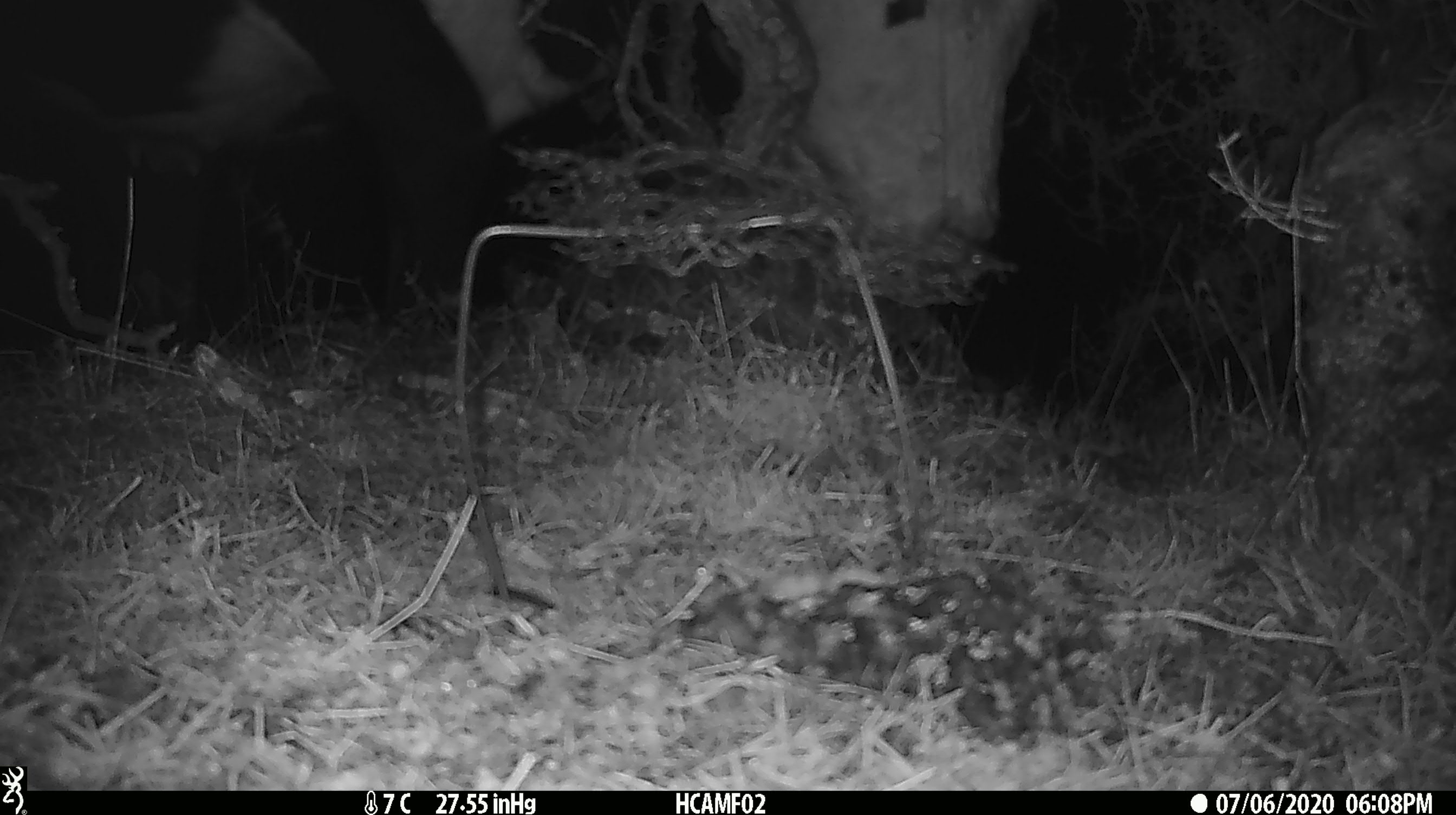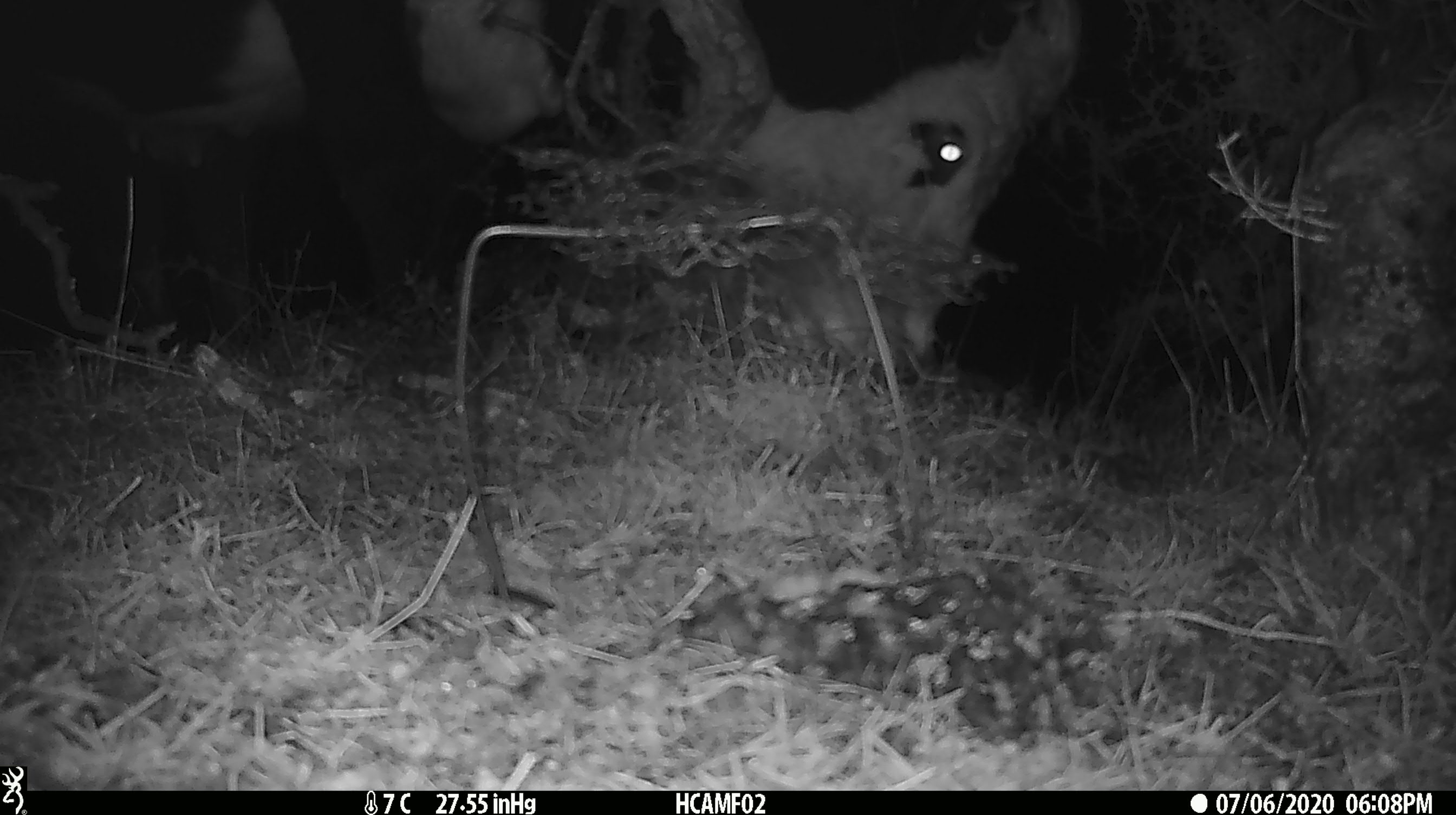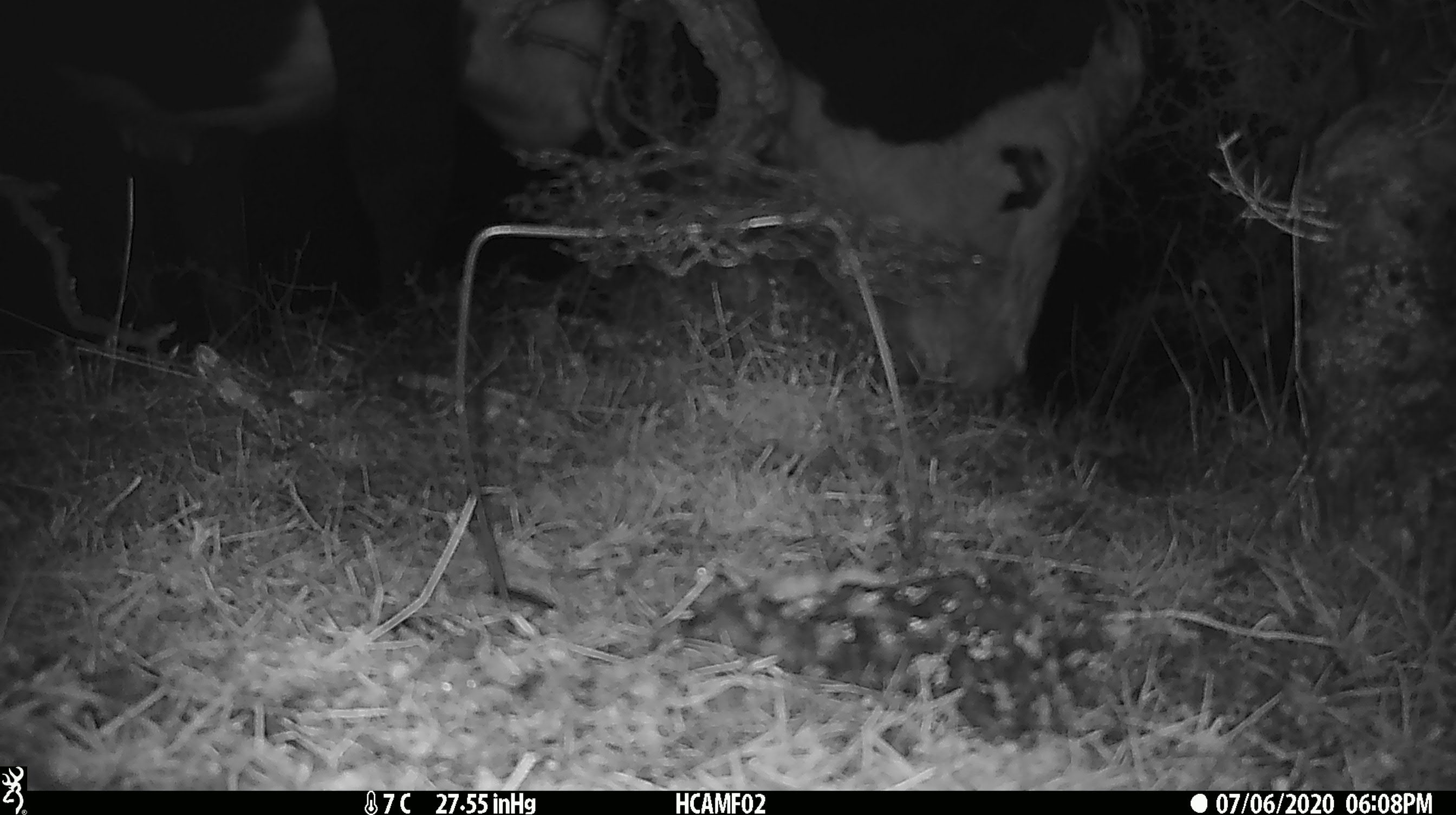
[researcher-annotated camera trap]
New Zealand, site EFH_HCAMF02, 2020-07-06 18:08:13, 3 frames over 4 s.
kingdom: Animalia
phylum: Chordata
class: Mammalia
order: Artiodactyla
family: Bovidae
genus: Bos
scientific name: Bos taurus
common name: domestic cow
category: cow